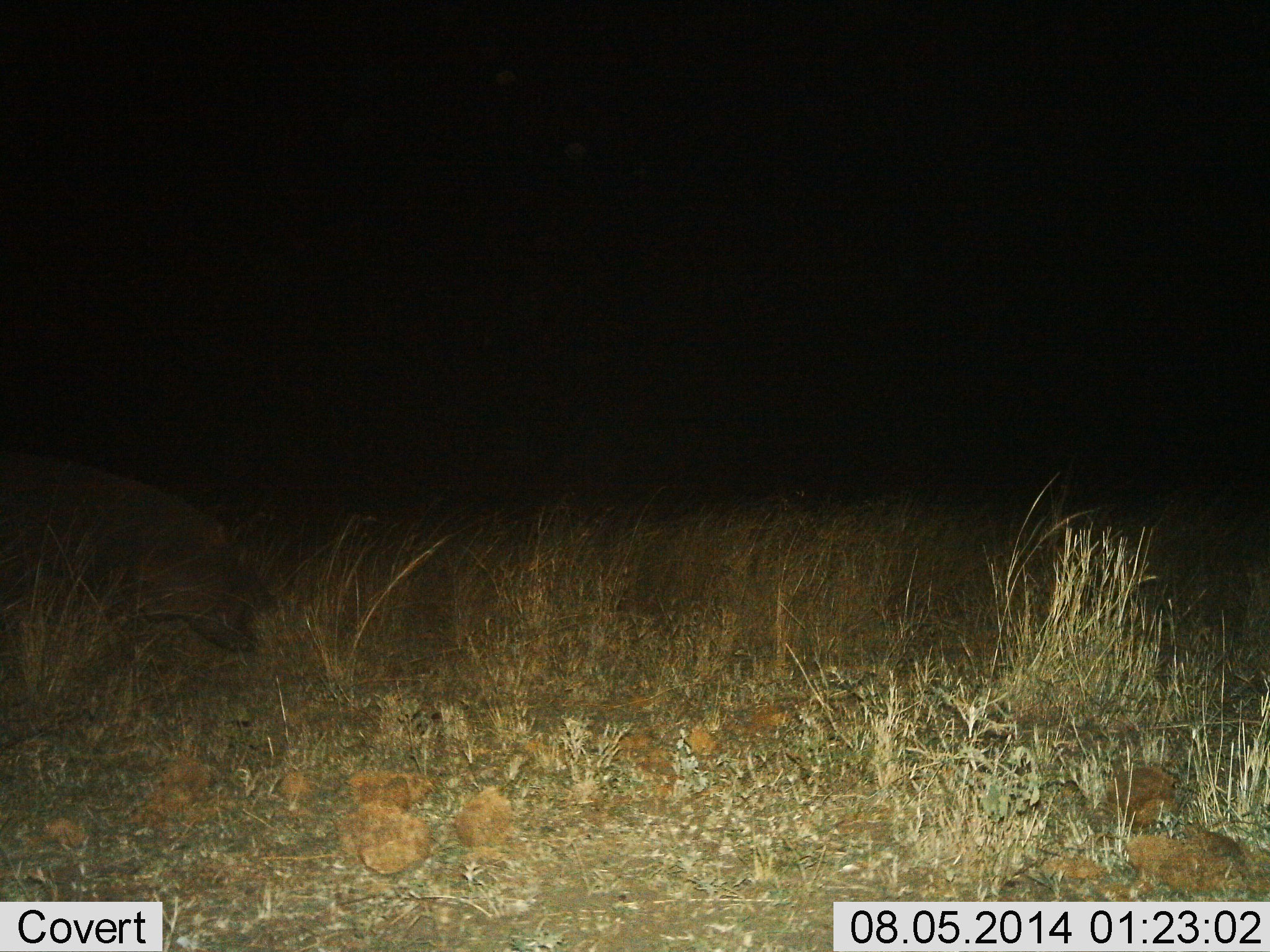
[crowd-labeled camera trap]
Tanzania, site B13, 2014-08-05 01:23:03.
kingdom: Animalia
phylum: Chordata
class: Mammalia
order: Artiodactyla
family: Hippopotamidae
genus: Hippopotamus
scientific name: Hippopotamus amphibius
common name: hippopotamus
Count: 1.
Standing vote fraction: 20%.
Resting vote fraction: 0%.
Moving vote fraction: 30%.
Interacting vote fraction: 0%.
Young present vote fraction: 0%.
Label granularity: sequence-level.